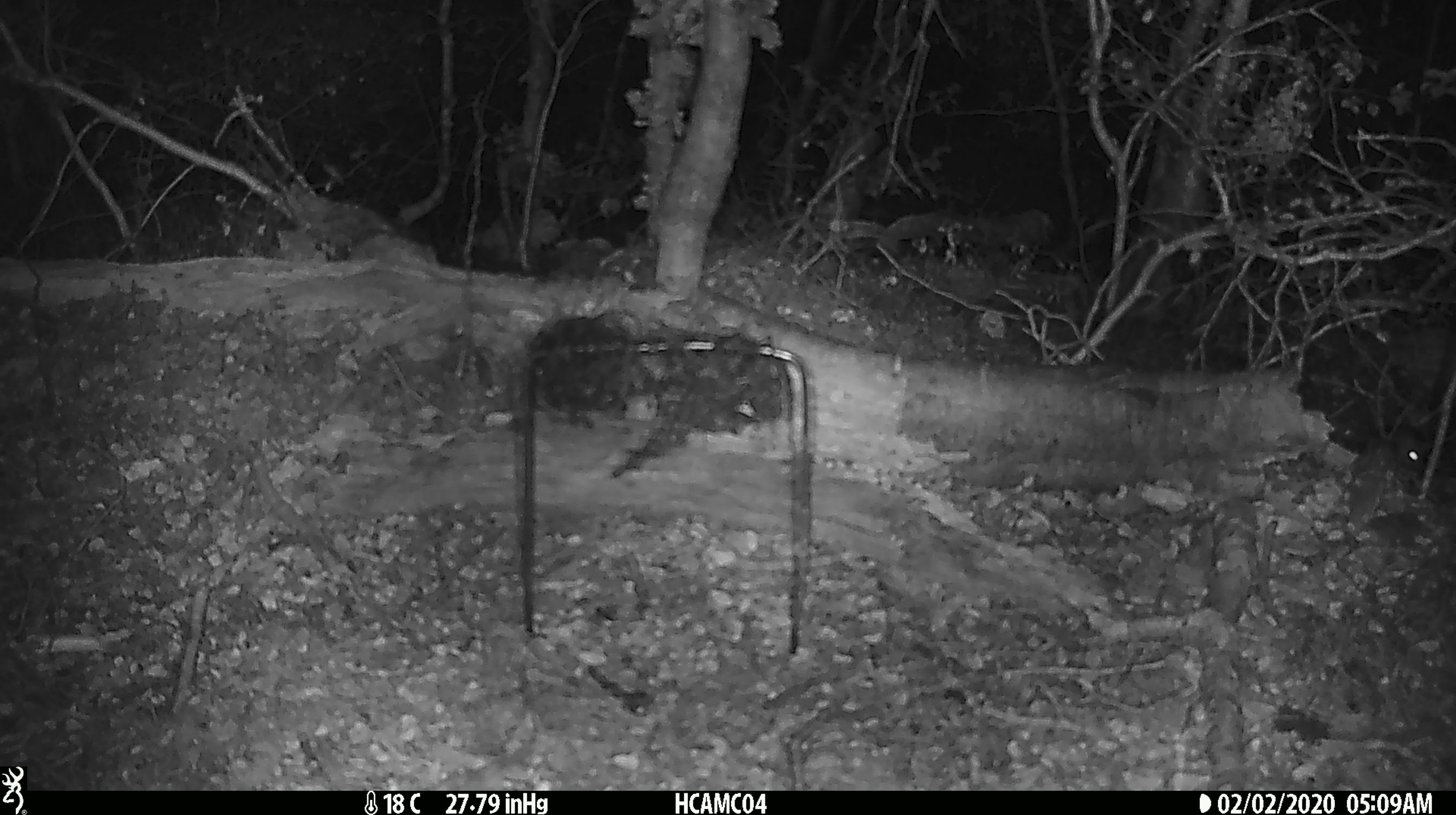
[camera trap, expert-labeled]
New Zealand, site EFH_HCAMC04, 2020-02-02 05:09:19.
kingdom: Animalia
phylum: Chordata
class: Mammalia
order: Rodentia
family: Muridae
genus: Mus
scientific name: Mus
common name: mouse